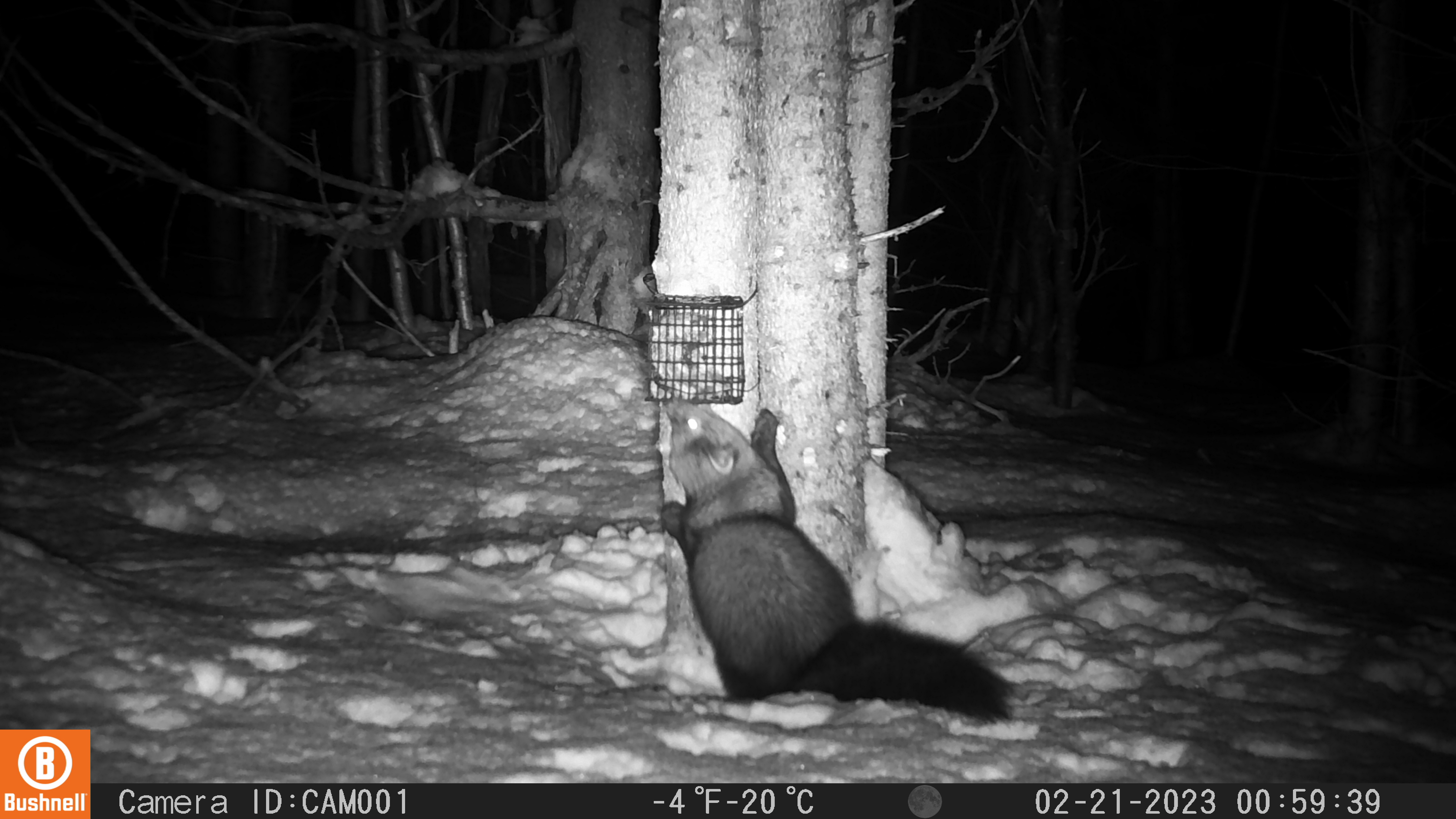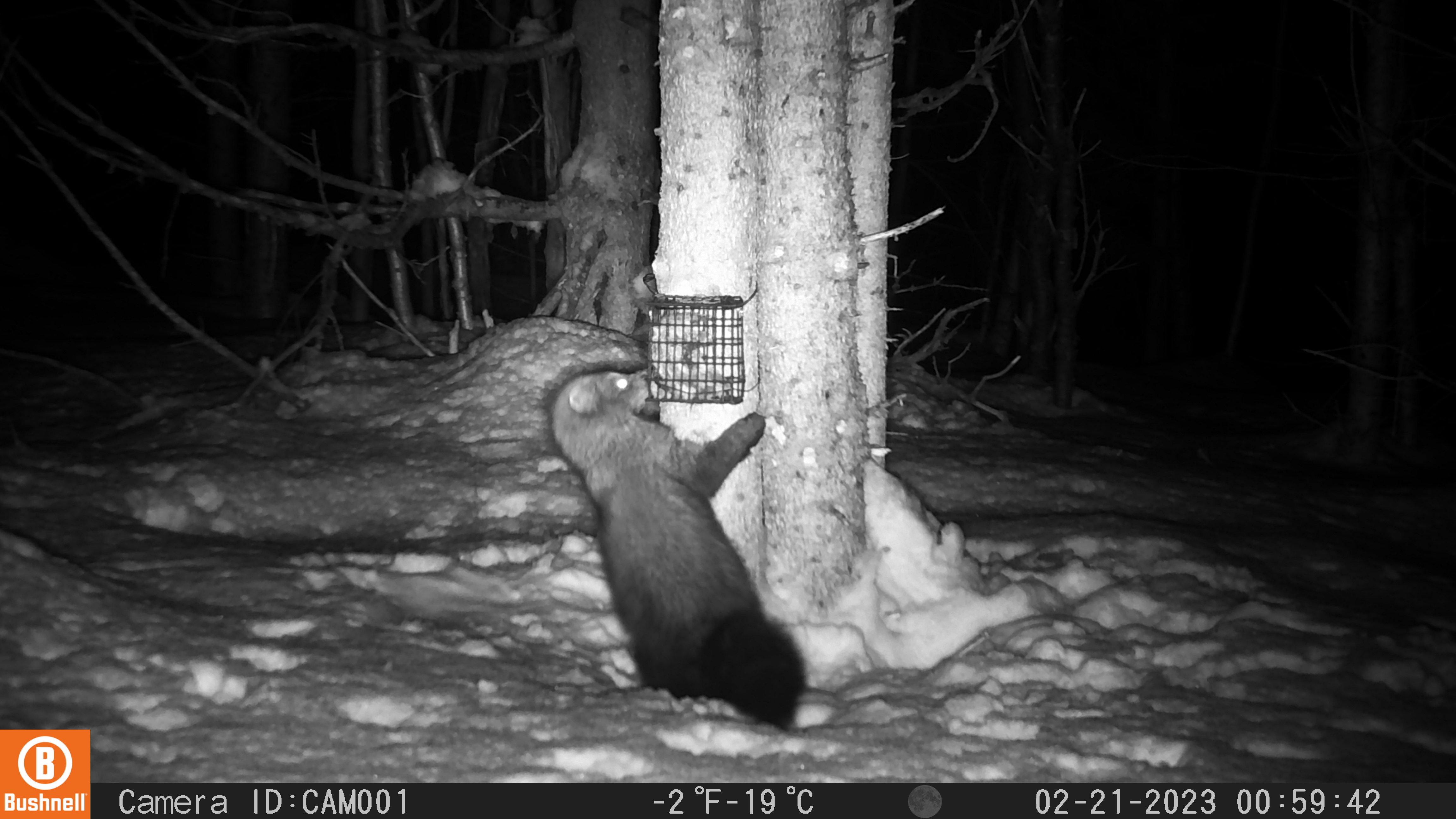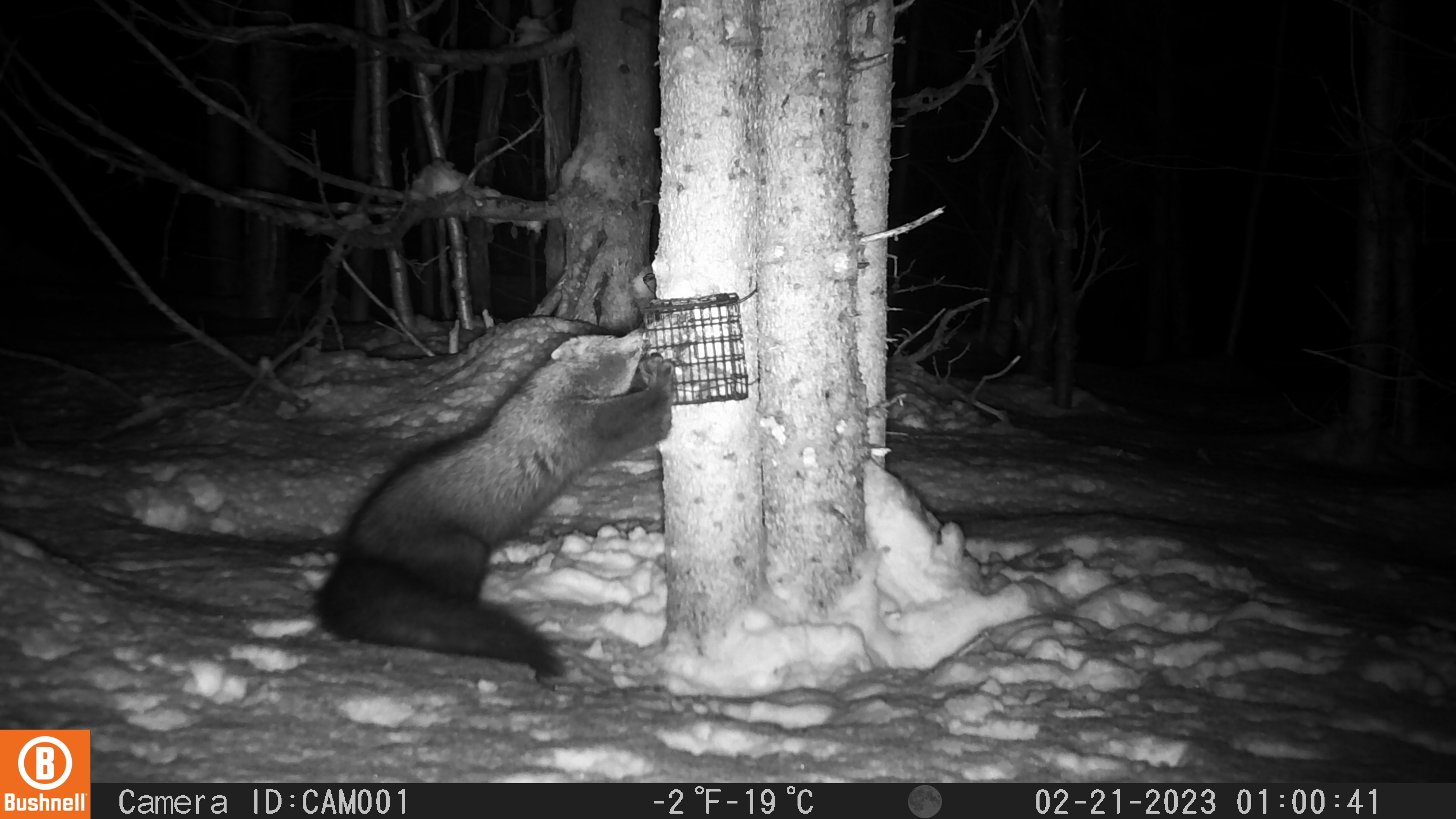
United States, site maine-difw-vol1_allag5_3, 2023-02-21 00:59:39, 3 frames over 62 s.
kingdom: Animalia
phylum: Chordata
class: Mammalia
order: Carnivora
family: Mustelidae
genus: Pekania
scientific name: Pekania pennanti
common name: fisher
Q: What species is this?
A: Fisher (Pekania pennanti).